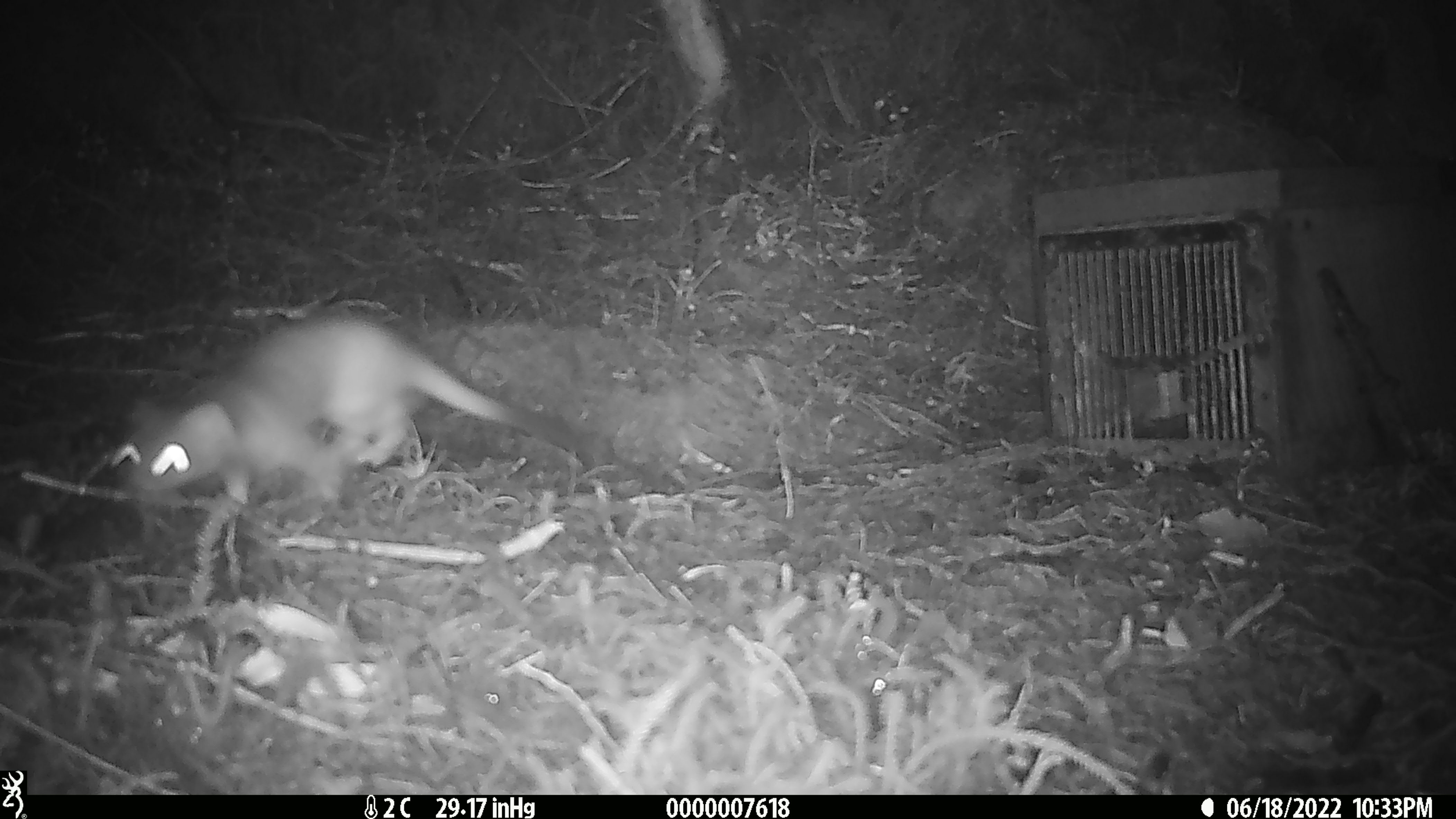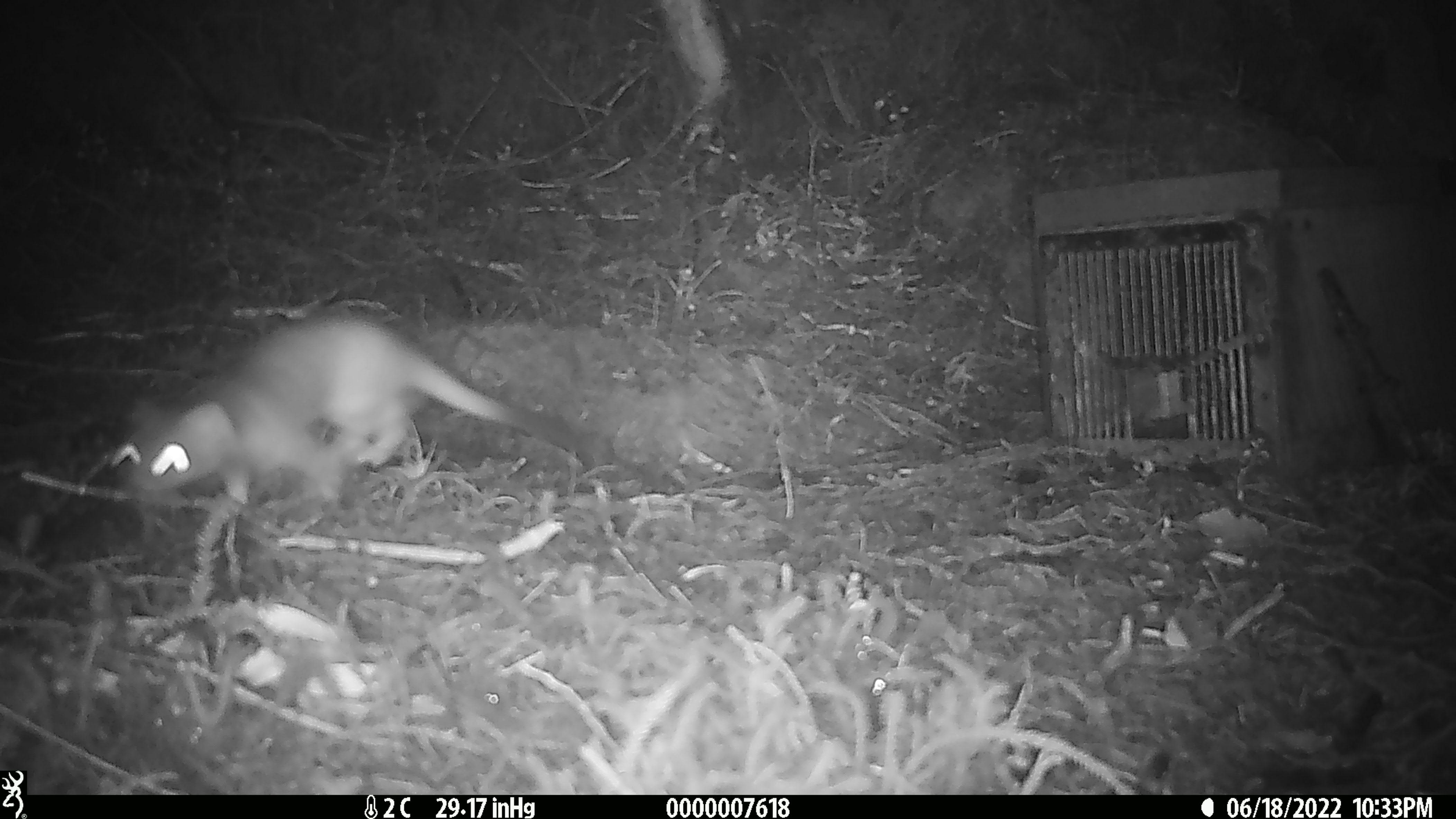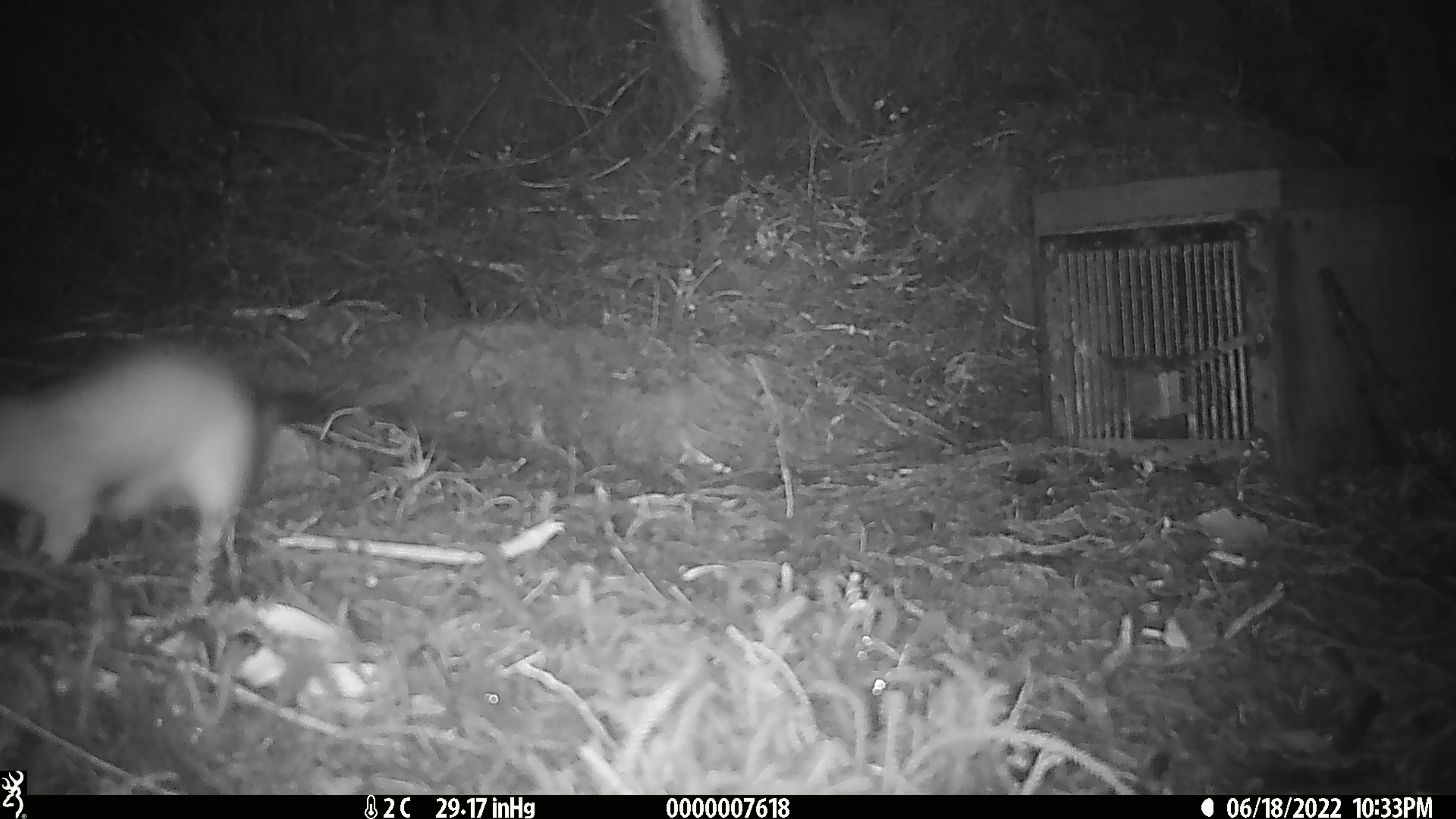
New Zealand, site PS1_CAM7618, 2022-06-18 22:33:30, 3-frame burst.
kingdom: Animalia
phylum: Chordata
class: Mammalia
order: Carnivora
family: Mustelidae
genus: Mustela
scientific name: Mustela erminea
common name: stoat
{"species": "stoat (Mustela erminea)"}